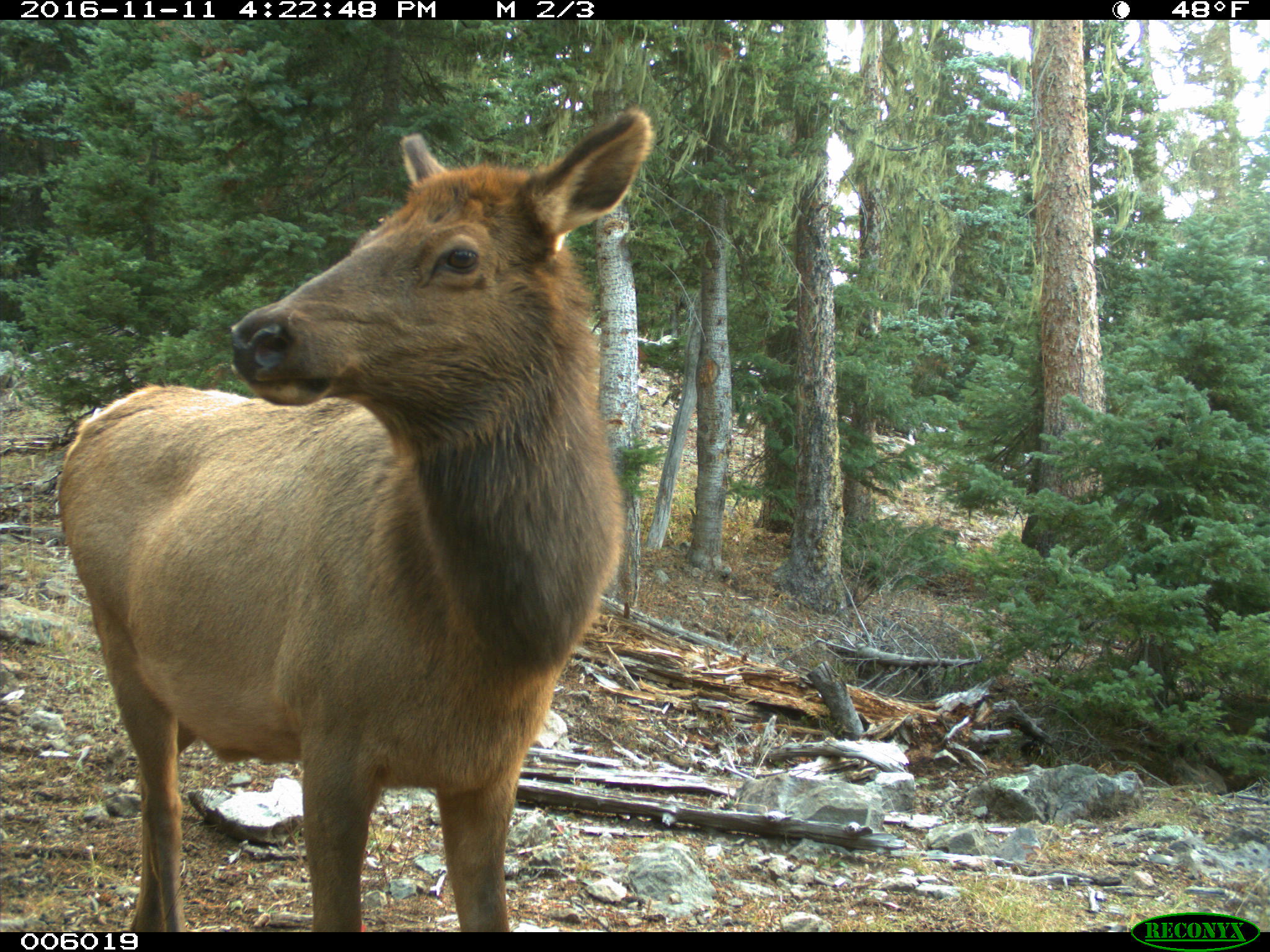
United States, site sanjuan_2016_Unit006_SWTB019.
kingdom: Animalia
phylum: Chordata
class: Mammalia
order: Artiodactyla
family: Cervidae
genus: Cervus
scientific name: Cervus elaphus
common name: red deer